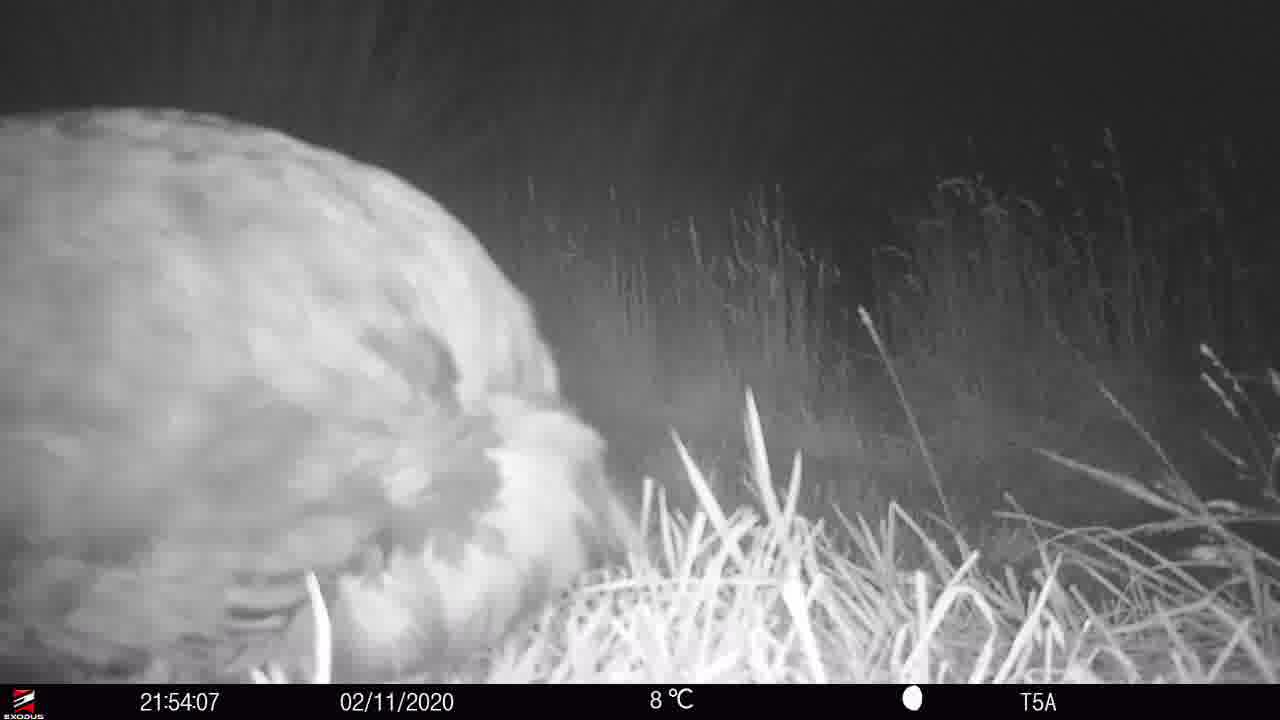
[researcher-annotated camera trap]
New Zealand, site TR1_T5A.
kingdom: Animalia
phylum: Chordata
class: Aves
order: Gruiformes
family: Rallidae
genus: Porphyrio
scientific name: Porphyrio mantelli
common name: takahe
Takahe (Porphyrio mantelli).